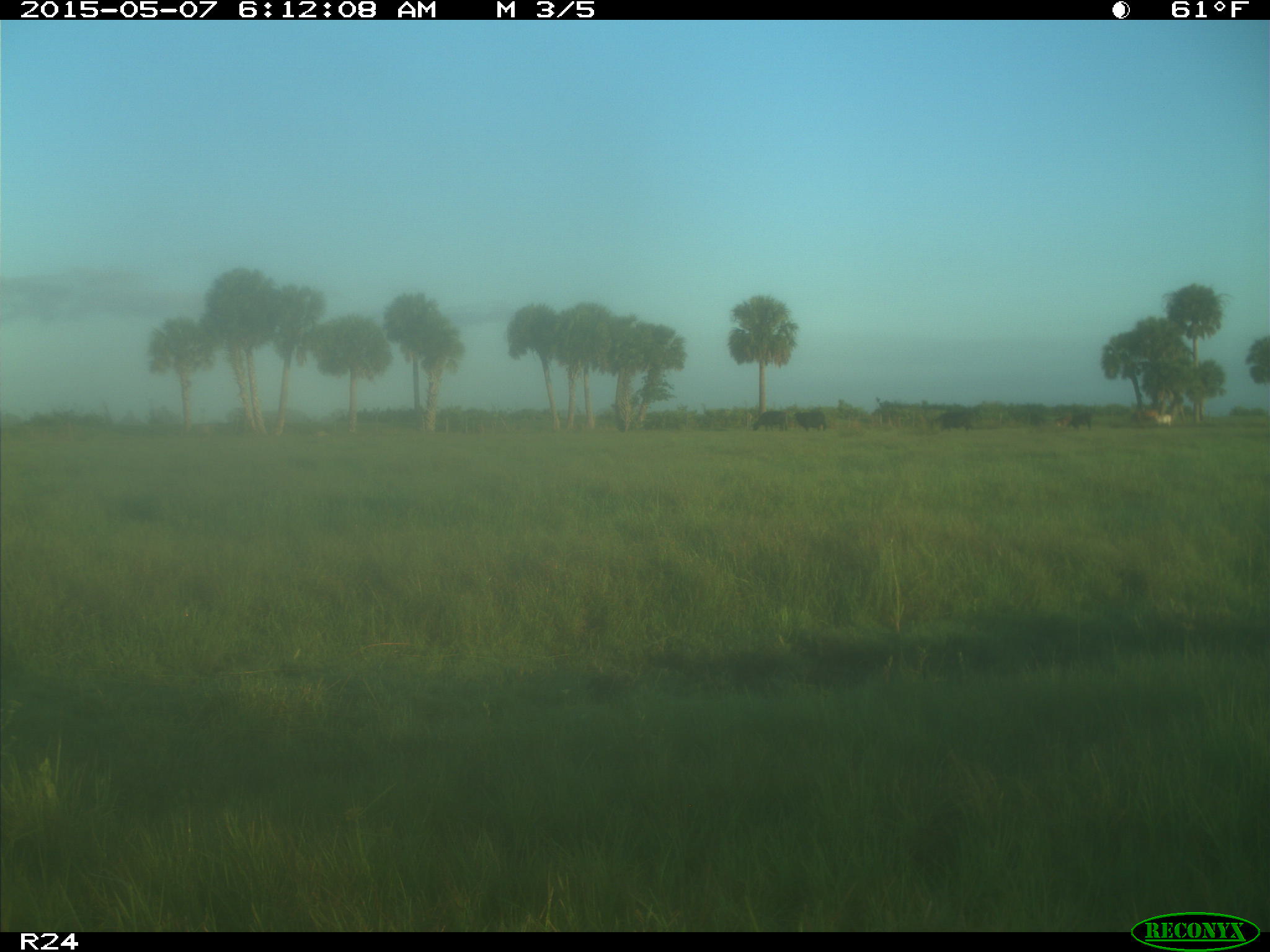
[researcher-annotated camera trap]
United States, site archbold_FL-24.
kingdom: Animalia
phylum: Chordata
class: Mammalia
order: Artiodactyla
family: Bovidae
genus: Bos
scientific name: Bos taurus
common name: domestic cow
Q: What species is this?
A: Bos taurus (domestic cow).